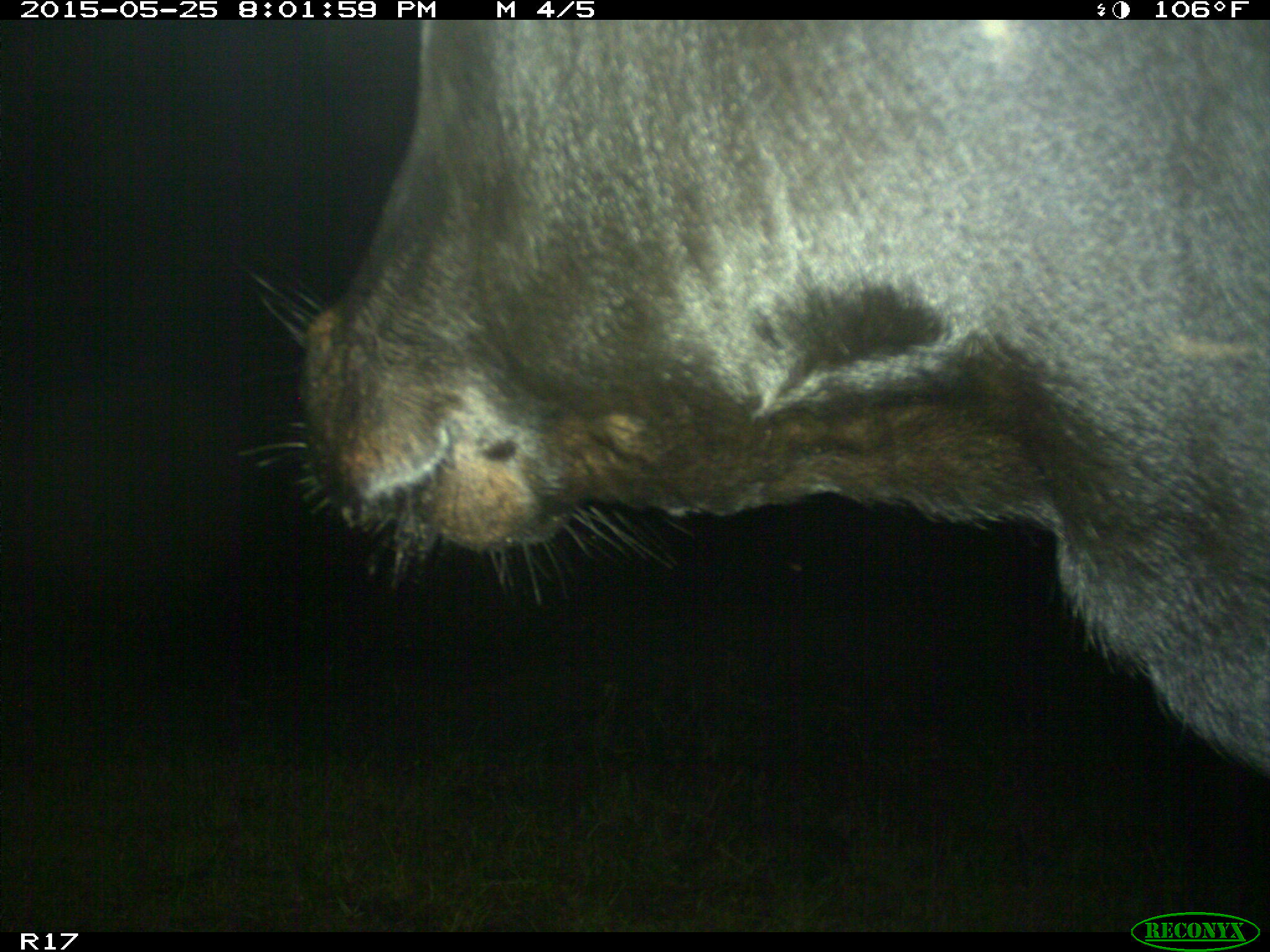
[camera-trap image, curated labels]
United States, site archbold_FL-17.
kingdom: Animalia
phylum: Chordata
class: Mammalia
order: Artiodactyla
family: Bovidae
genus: Bos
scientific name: Bos taurus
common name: domestic cow